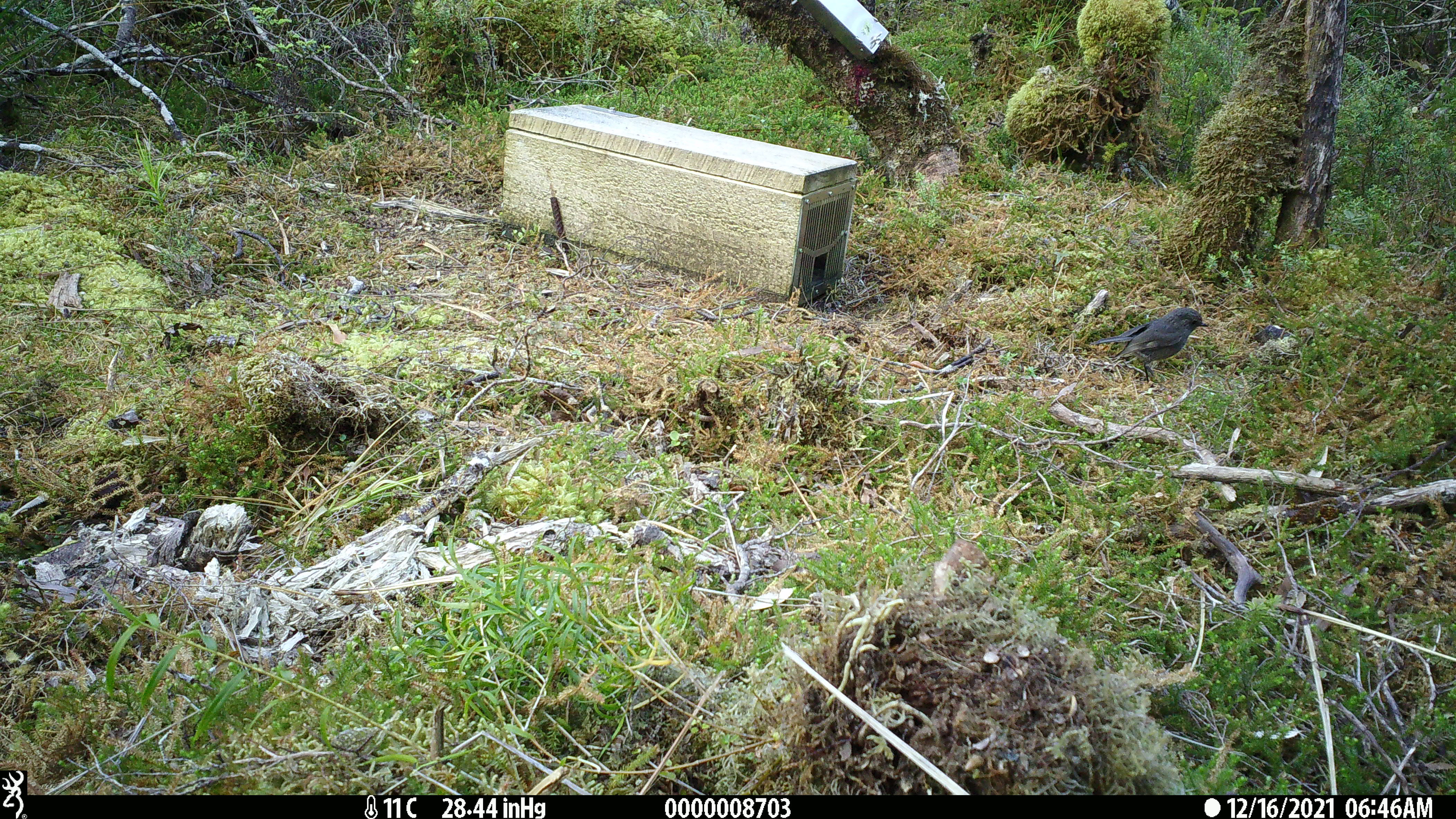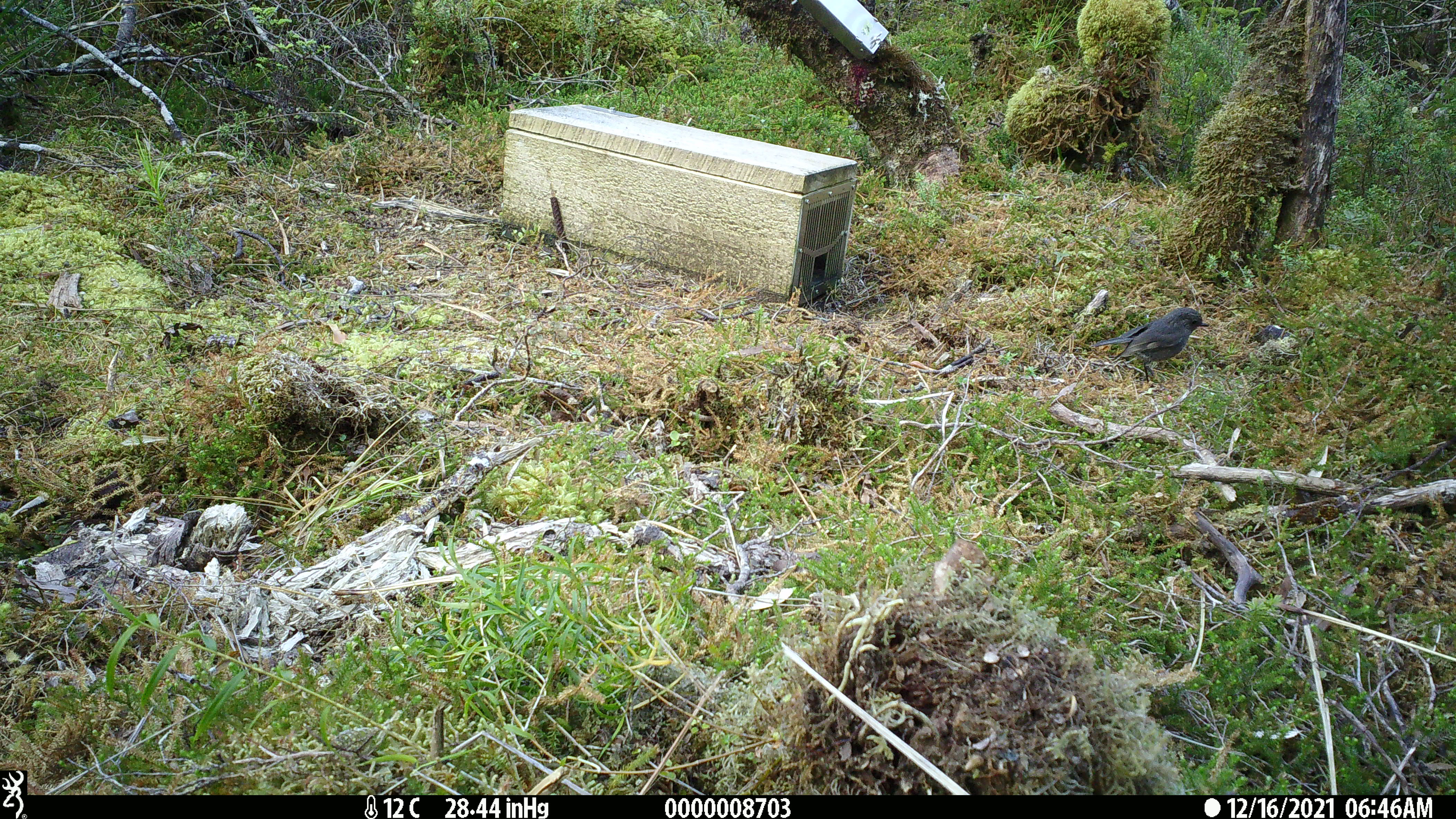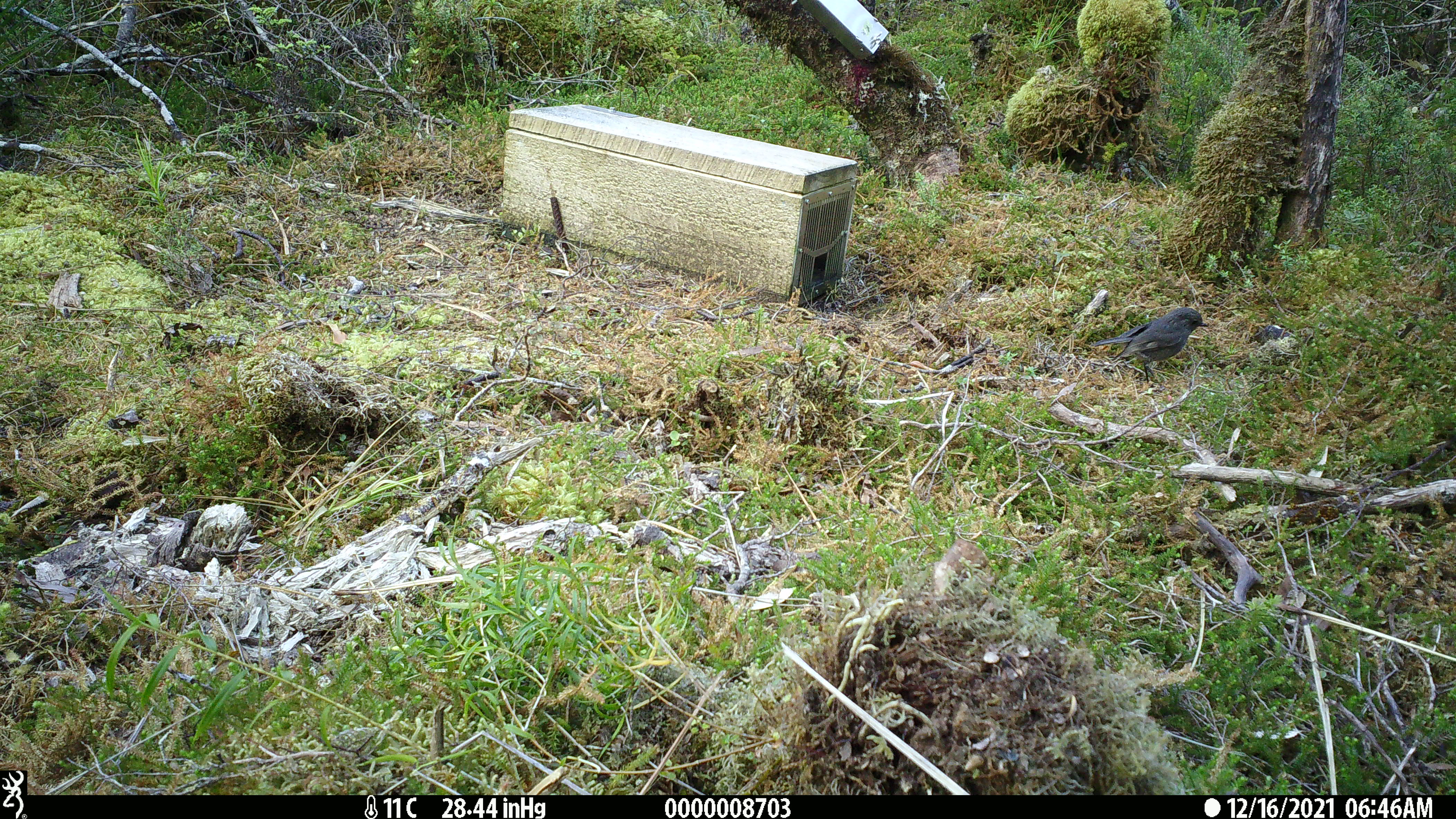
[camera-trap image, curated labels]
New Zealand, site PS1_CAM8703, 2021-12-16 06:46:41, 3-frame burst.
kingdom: Animalia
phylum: Chordata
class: Aves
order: Passeriformes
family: Petroicidae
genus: Petroica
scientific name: Petroica australis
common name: new zealand robin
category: robin